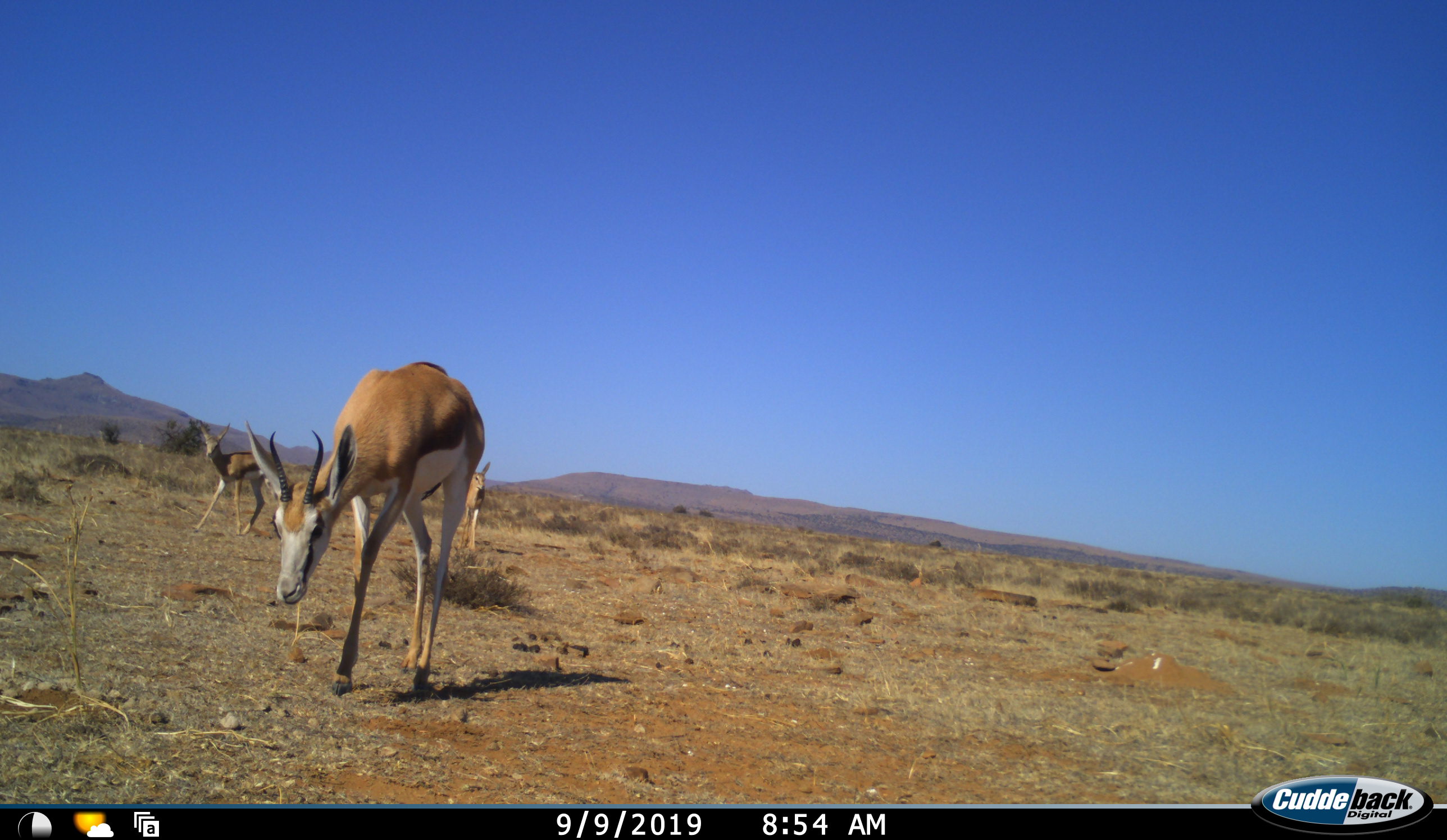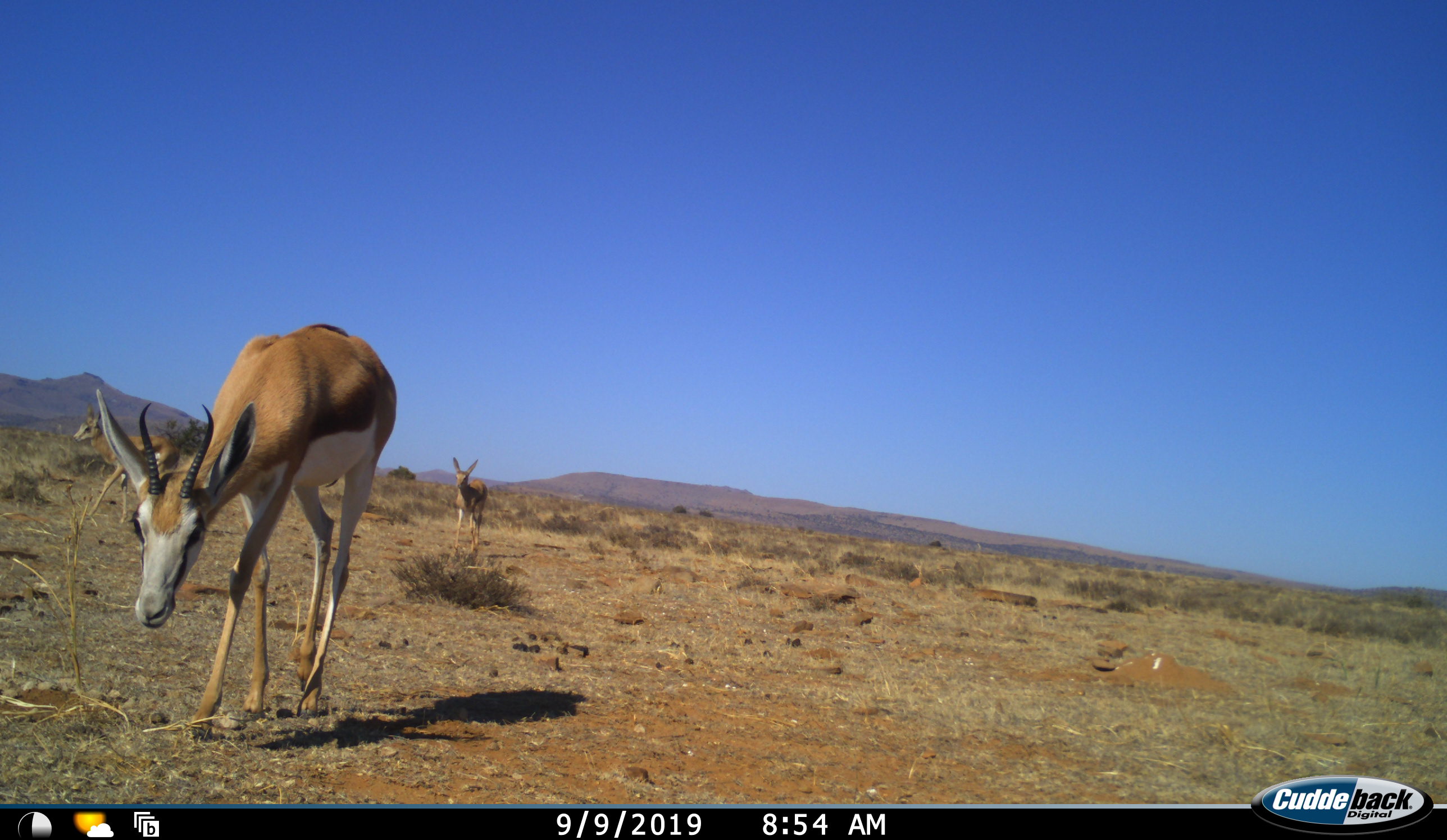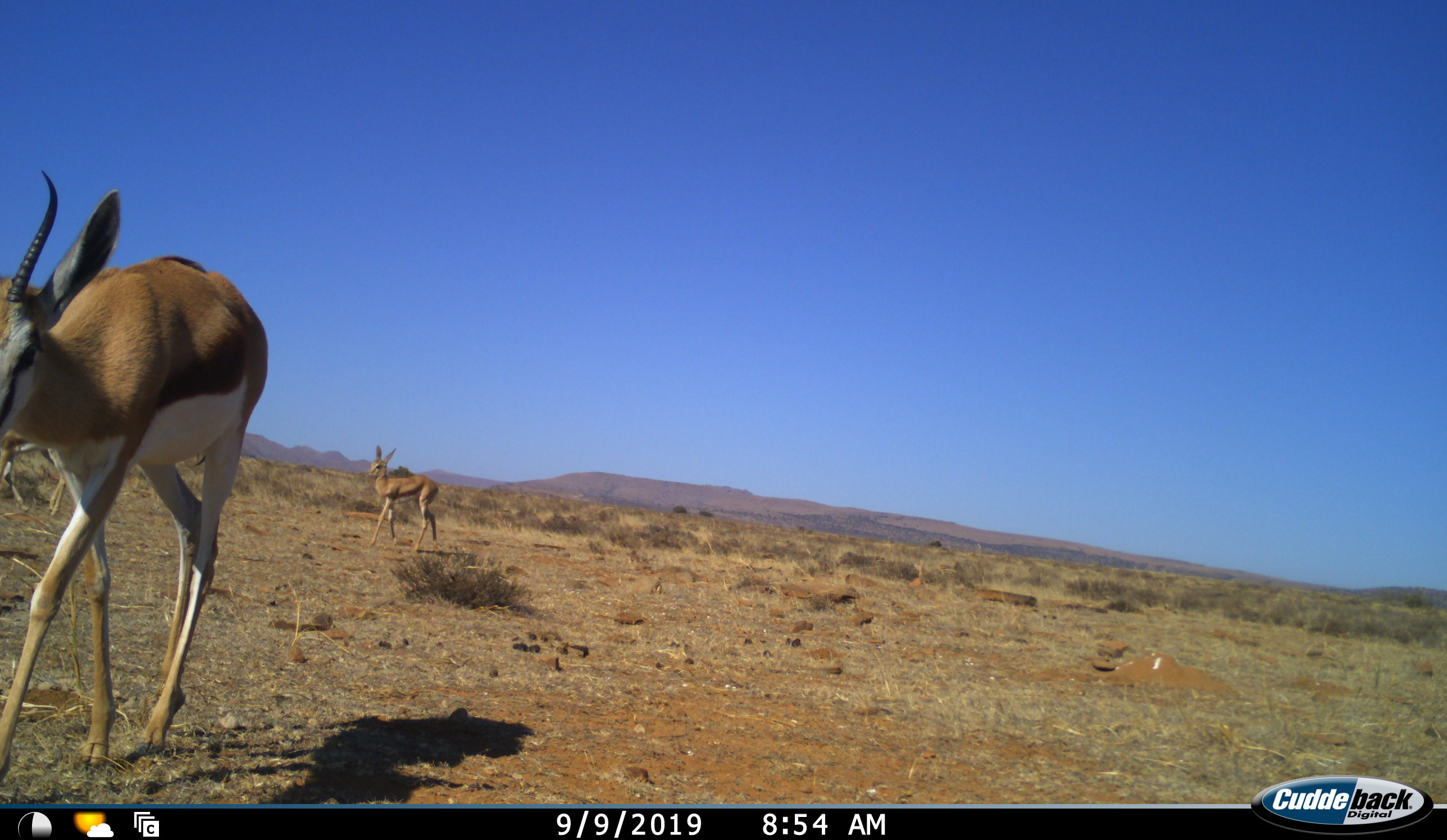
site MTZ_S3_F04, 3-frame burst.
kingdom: Animalia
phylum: Chordata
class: Mammalia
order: Artiodactyla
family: Bovidae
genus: Antidorcas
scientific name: Antidorcas marsupialis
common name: springbok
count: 3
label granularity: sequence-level